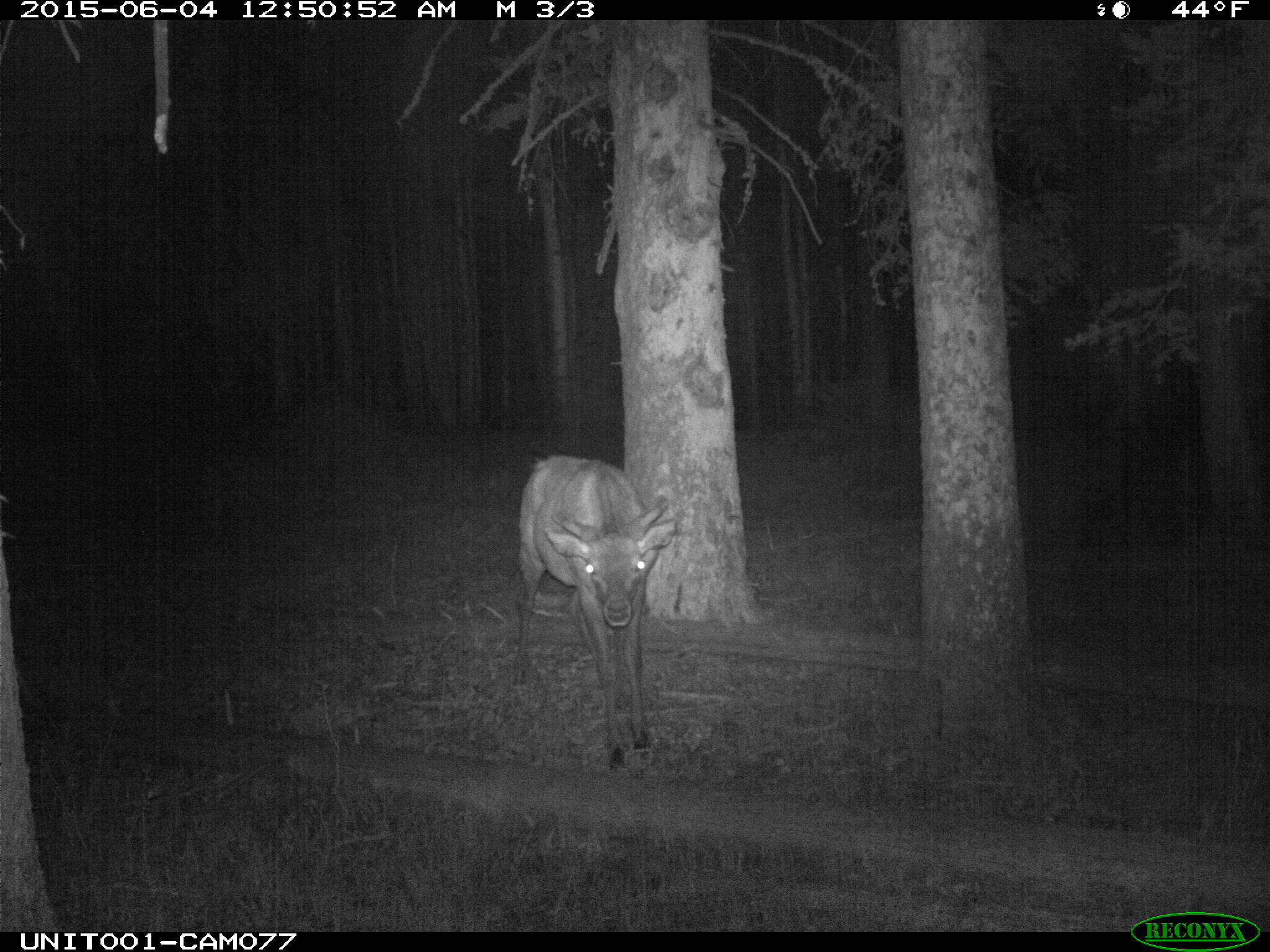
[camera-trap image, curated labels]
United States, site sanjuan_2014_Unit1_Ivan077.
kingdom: Animalia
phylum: Chordata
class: Mammalia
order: Artiodactyla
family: Cervidae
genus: Cervus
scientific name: Cervus elaphus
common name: red deer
Cervus elaphus (red deer).